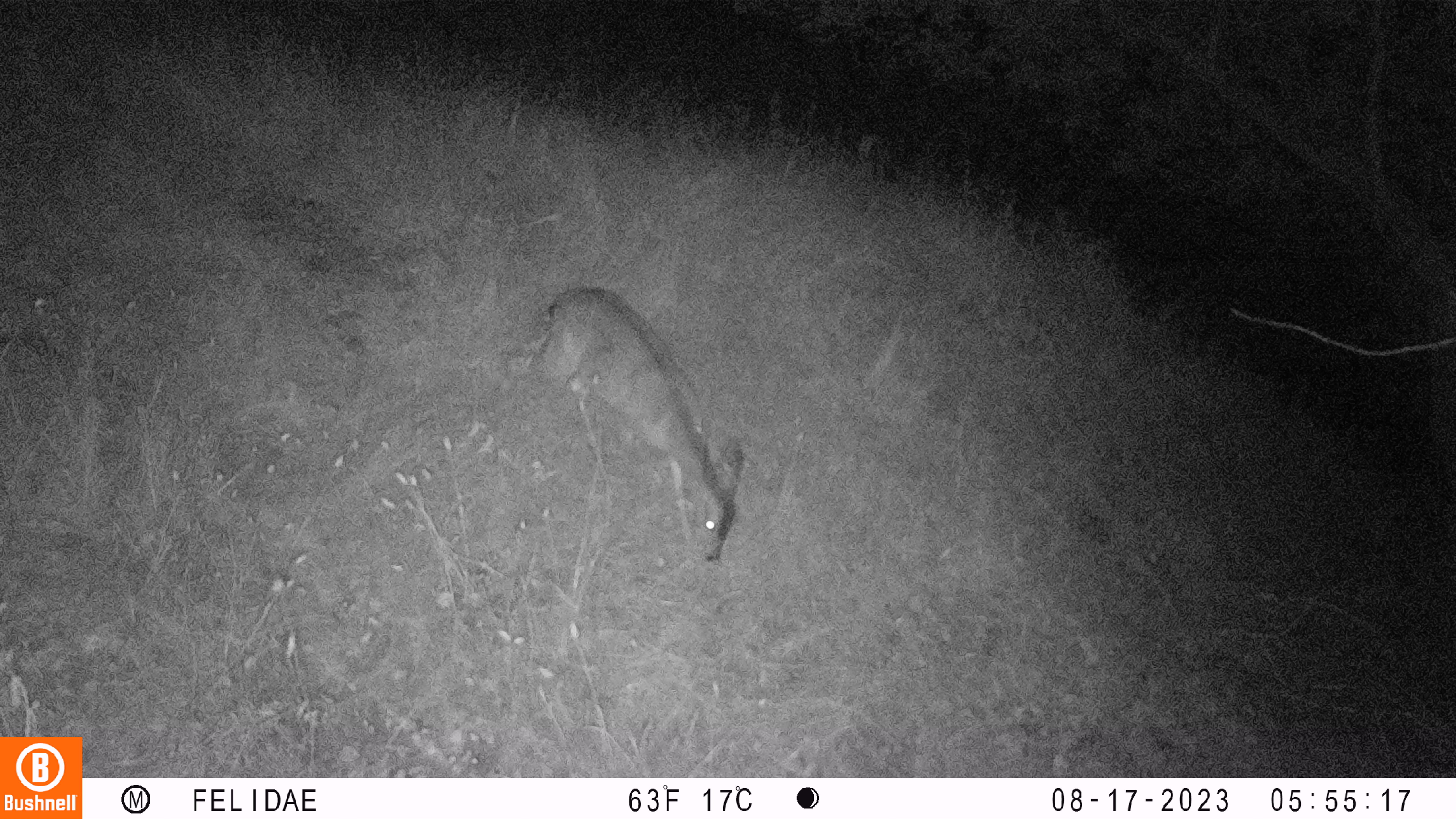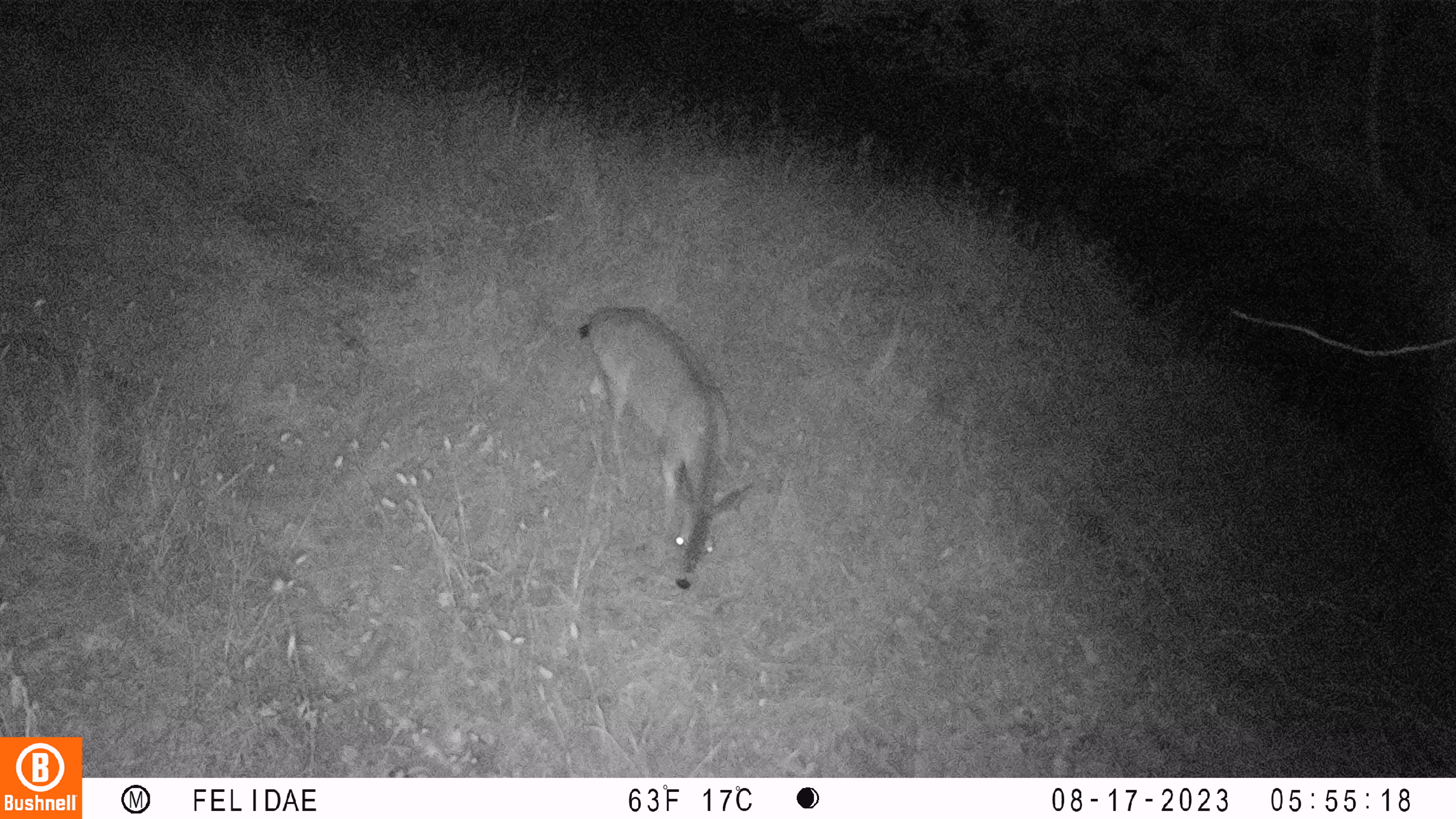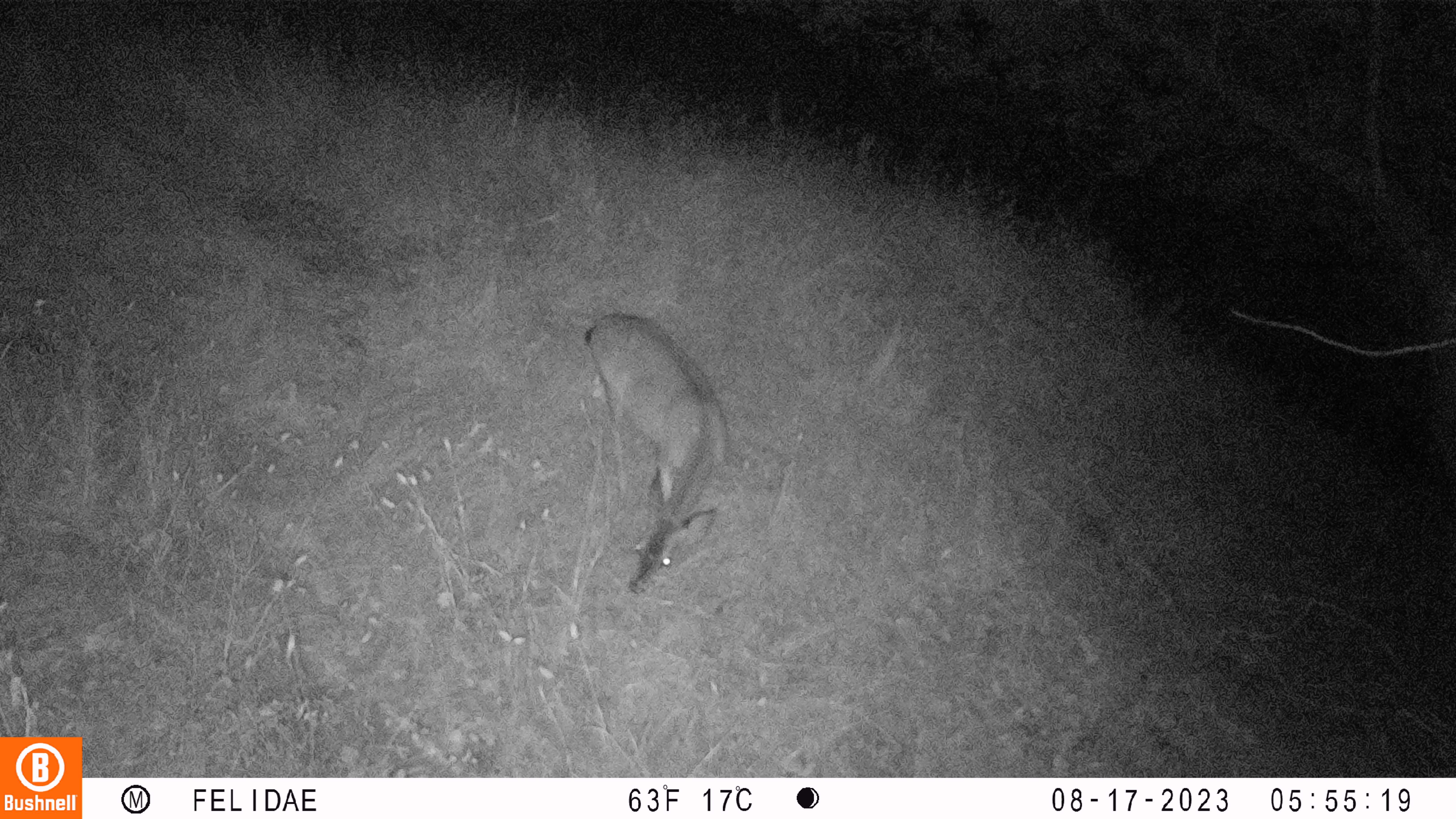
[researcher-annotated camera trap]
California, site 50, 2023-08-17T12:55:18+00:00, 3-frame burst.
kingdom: Animalia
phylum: Chordata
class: Mammalia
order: Artiodactyla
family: Cervidae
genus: Odocoileus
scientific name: Odocoileus hemionus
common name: mule deer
Mule deer (Odocoileus hemionus).